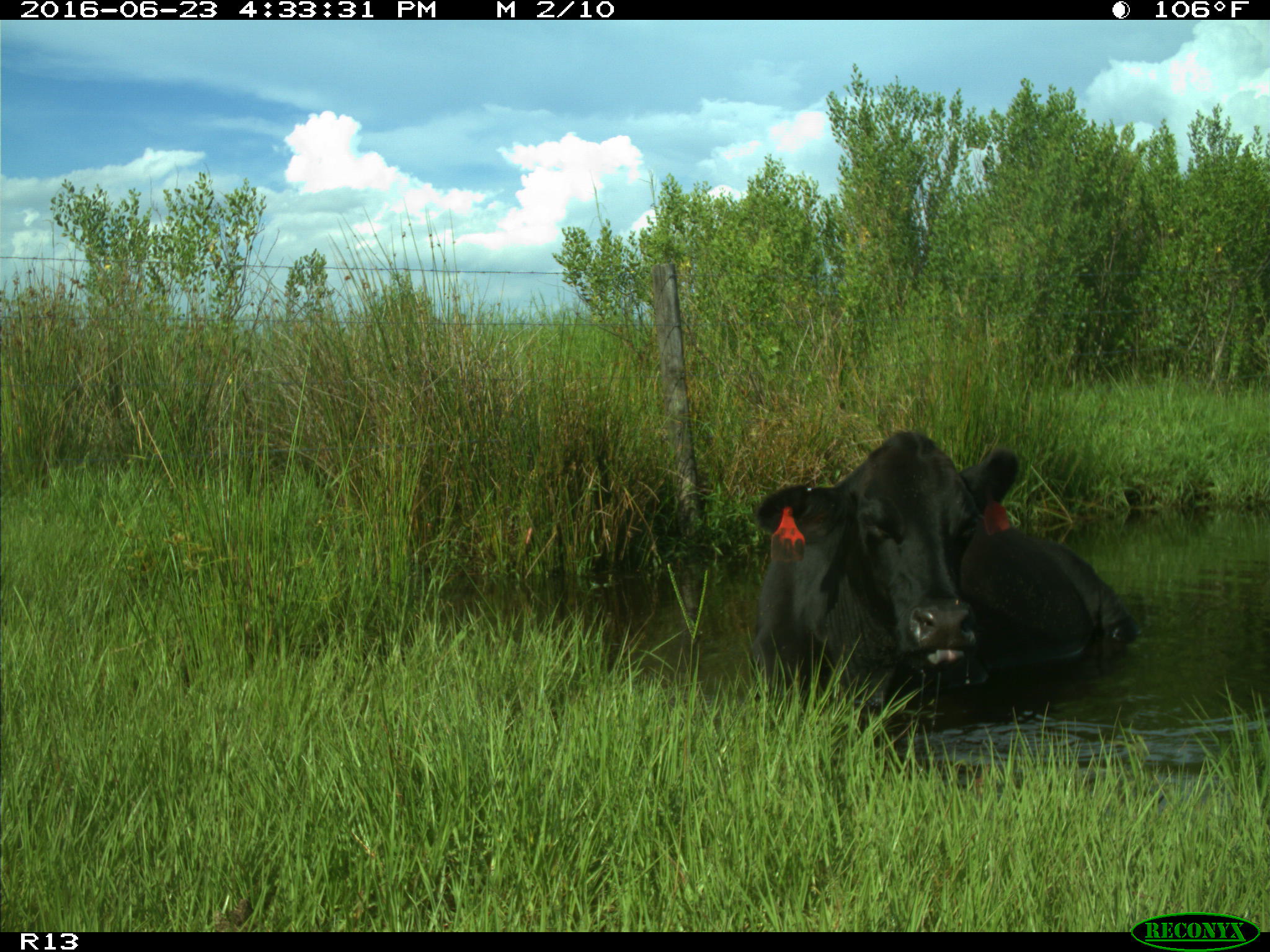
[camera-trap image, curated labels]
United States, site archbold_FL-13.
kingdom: Animalia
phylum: Chordata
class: Mammalia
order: Artiodactyla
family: Bovidae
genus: Bos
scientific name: Bos taurus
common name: domestic cow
Bos taurus (domestic cow).